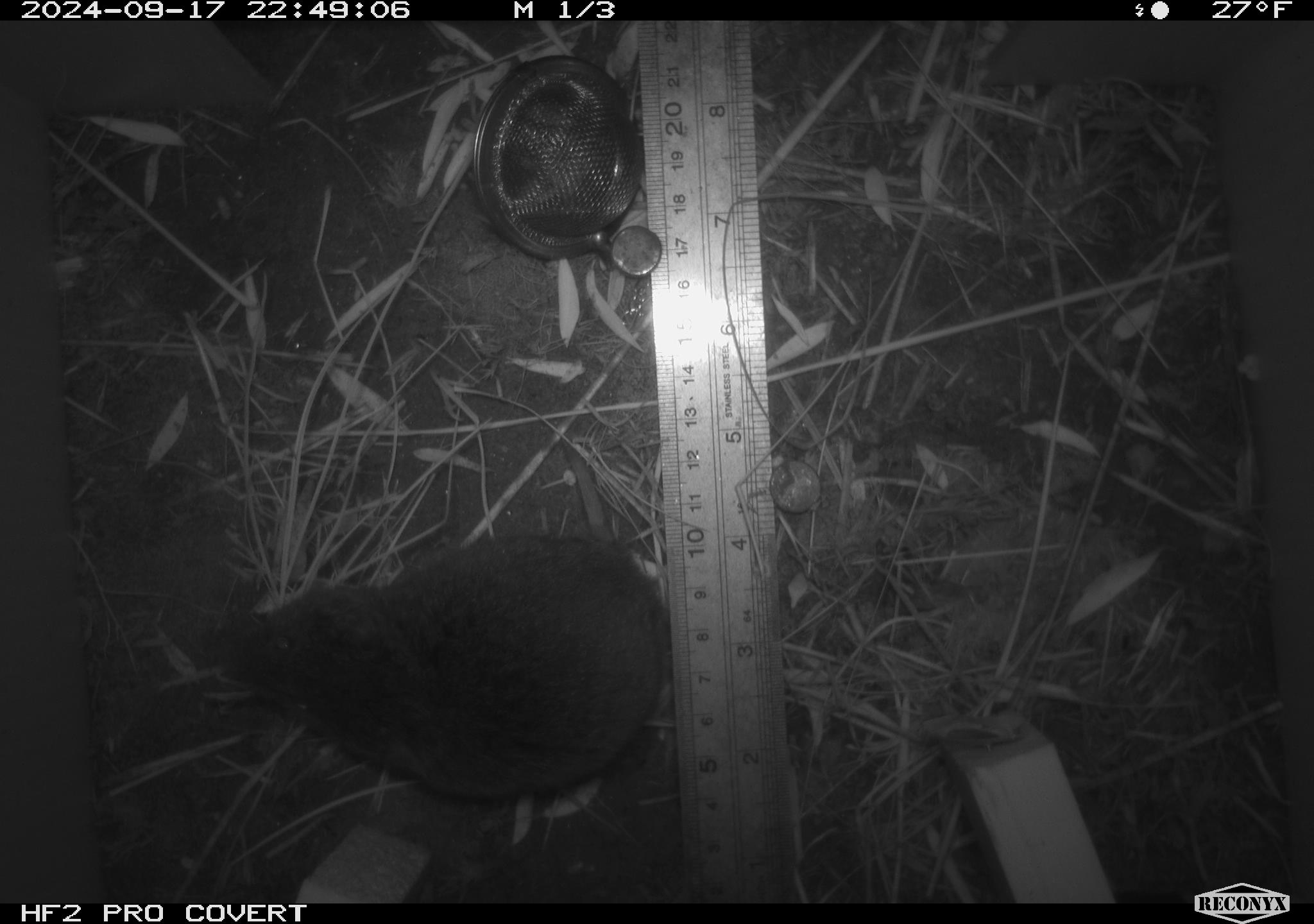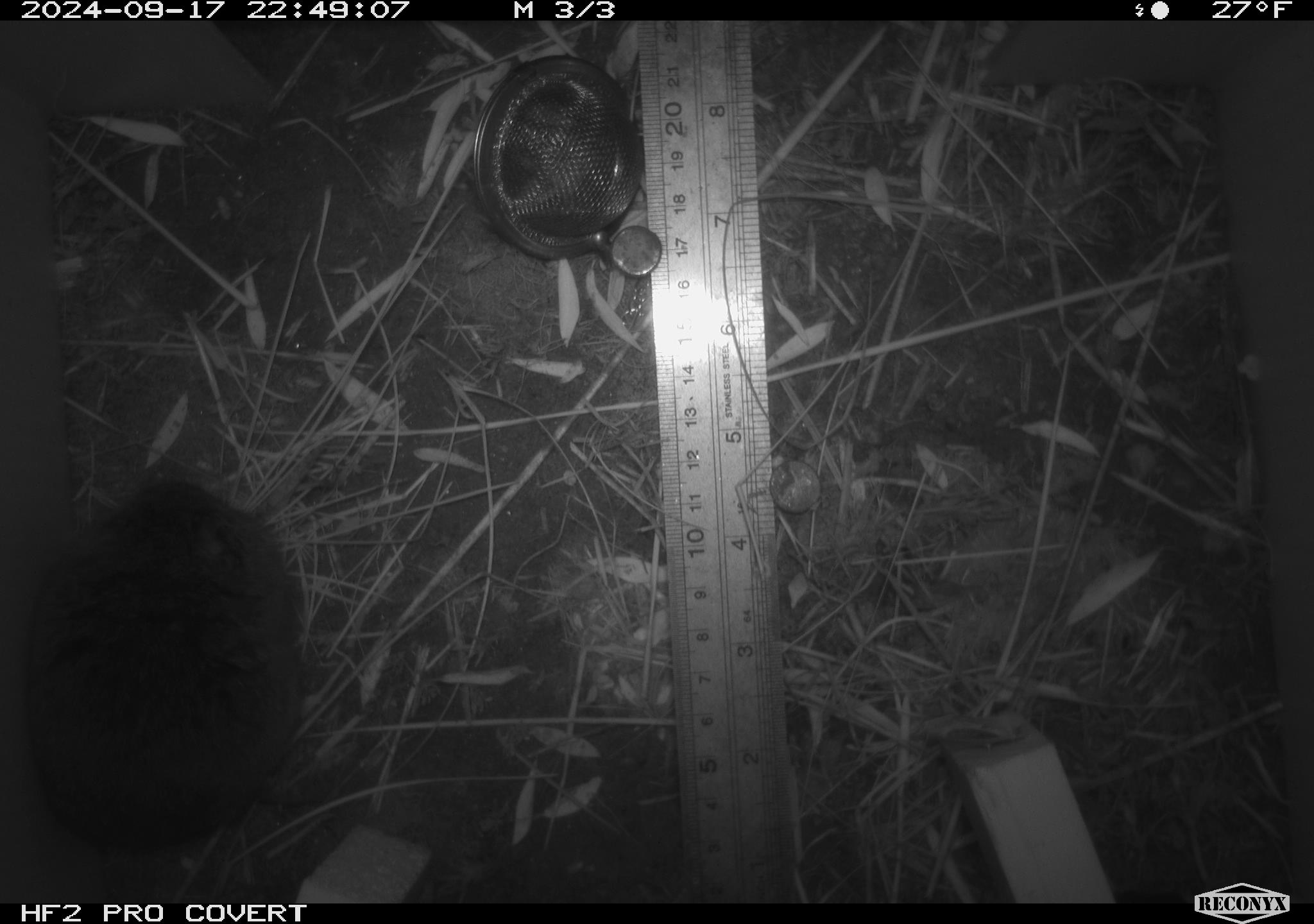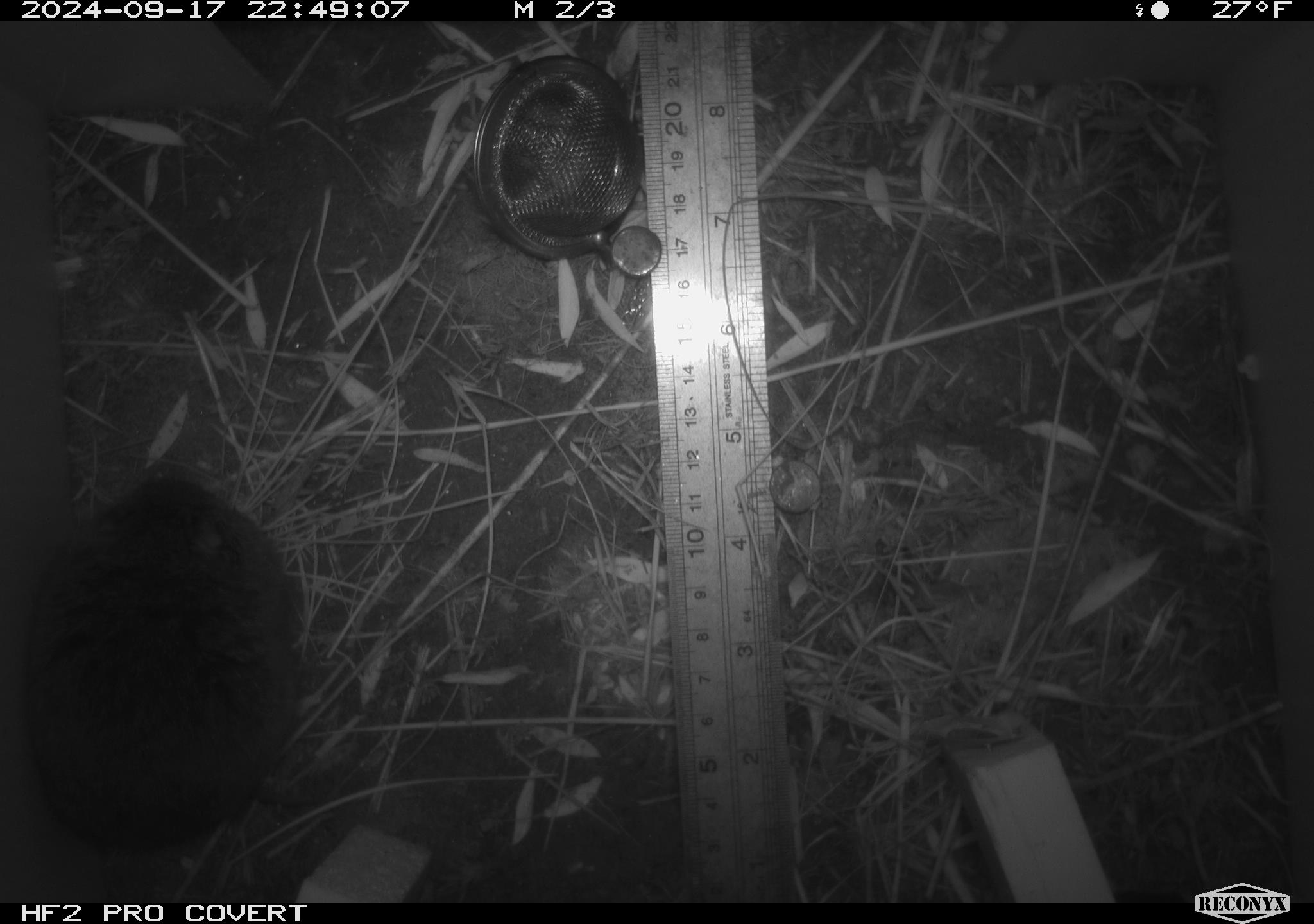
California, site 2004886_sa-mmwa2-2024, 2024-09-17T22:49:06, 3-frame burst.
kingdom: Animalia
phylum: Chordata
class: Mammalia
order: Rodentia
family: Cricetidae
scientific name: Arvicolinae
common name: voles, lemmings, and muskrats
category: arvicolinae subfamily